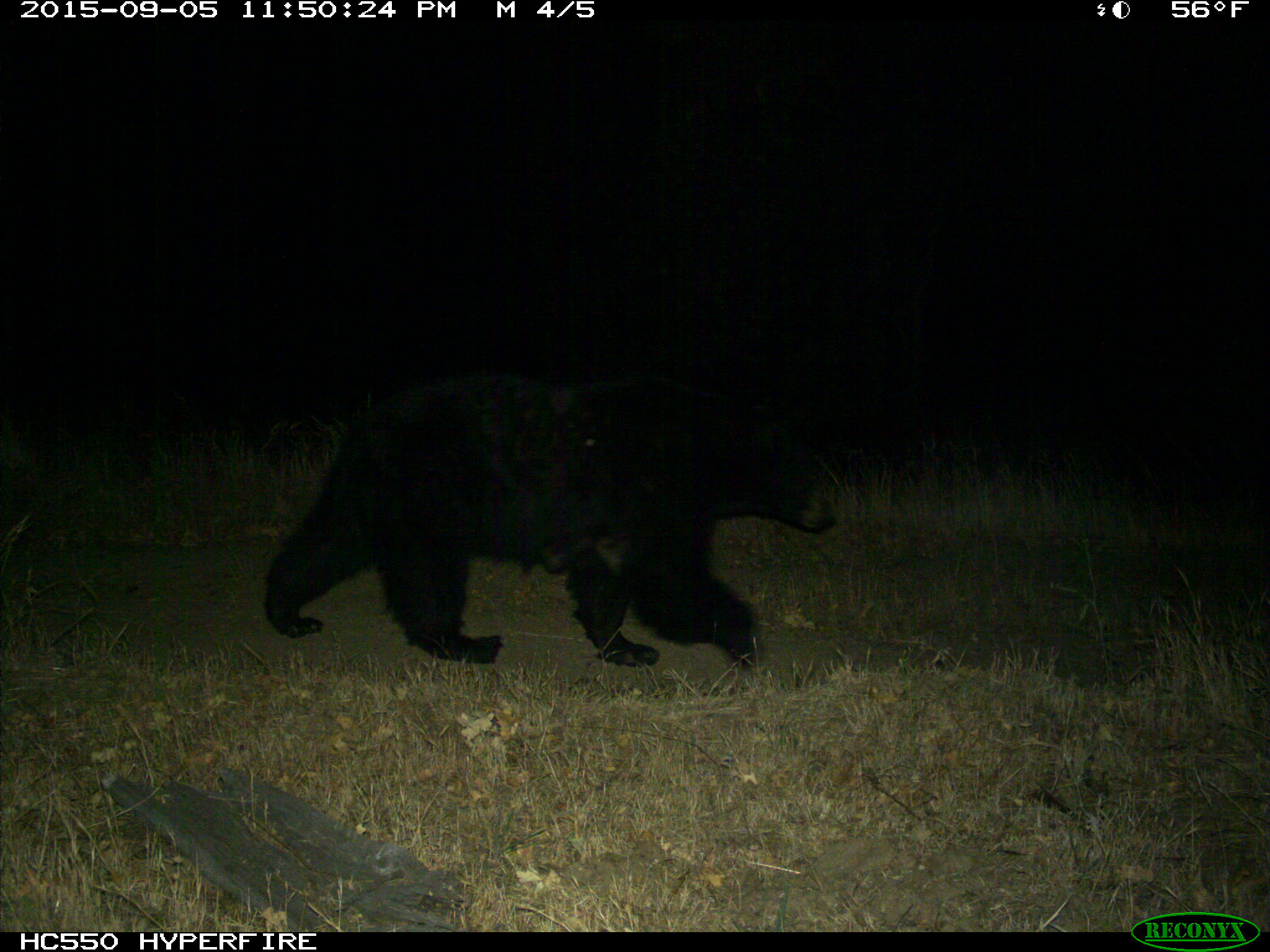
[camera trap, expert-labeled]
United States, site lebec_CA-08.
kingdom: Animalia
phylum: Chordata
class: Mammalia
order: Carnivora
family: Ursidae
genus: Ursus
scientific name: Ursus americanus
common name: american black bear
Ursus americanus (american black bear).